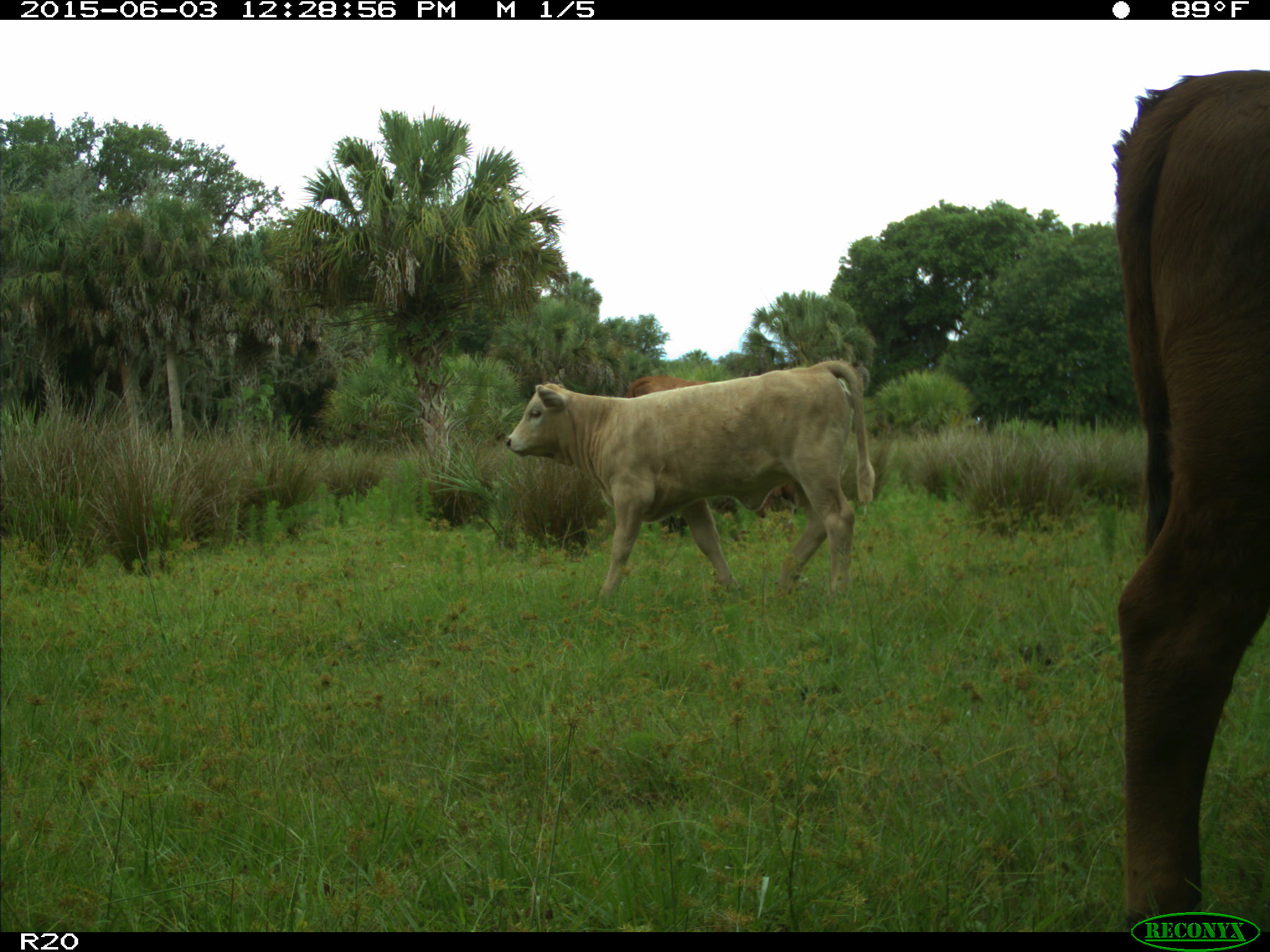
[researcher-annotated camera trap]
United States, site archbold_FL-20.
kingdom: Animalia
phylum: Chordata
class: Mammalia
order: Artiodactyla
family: Bovidae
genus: Bos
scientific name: Bos taurus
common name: domestic cow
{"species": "Bos taurus (domestic cow)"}